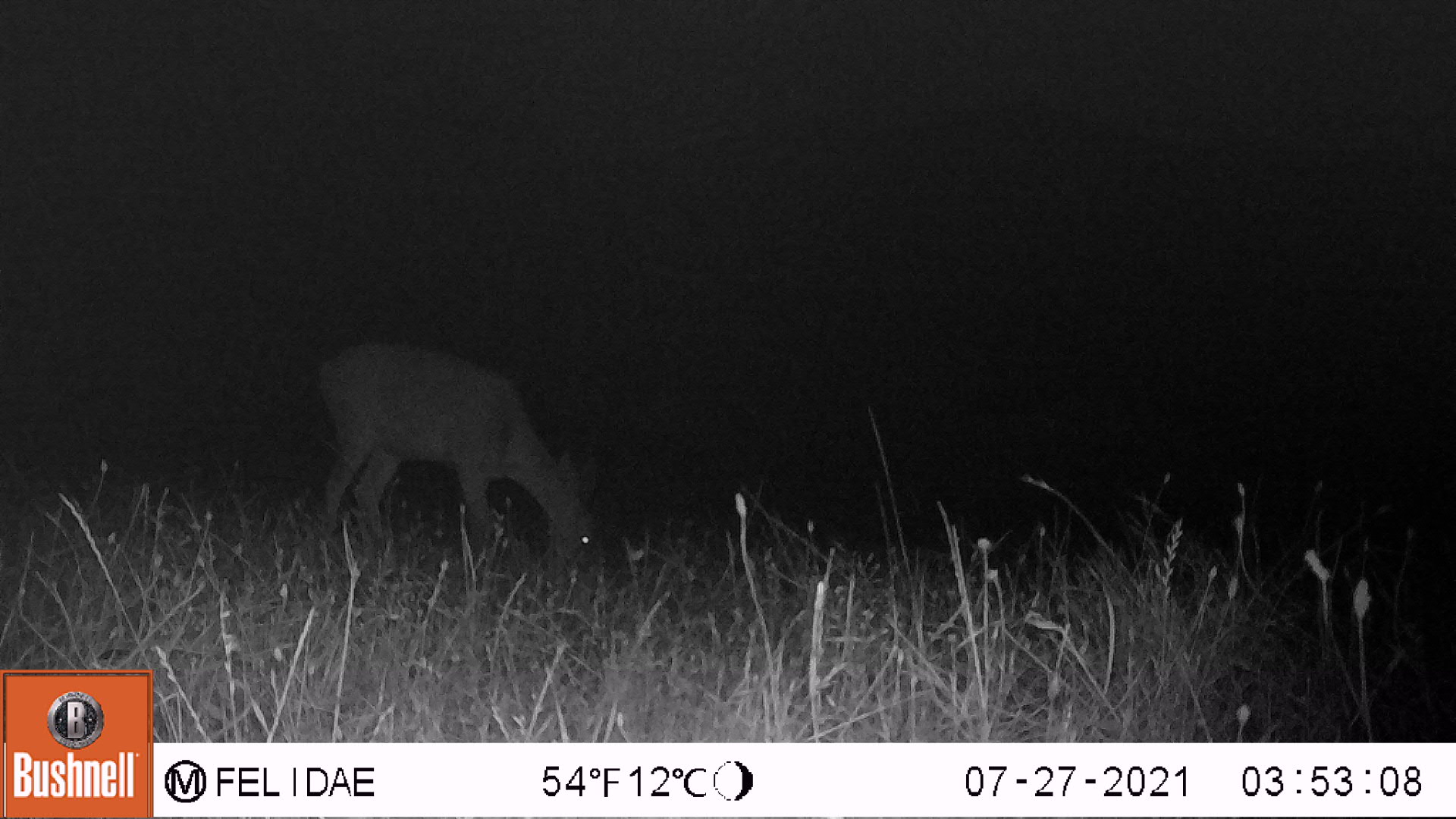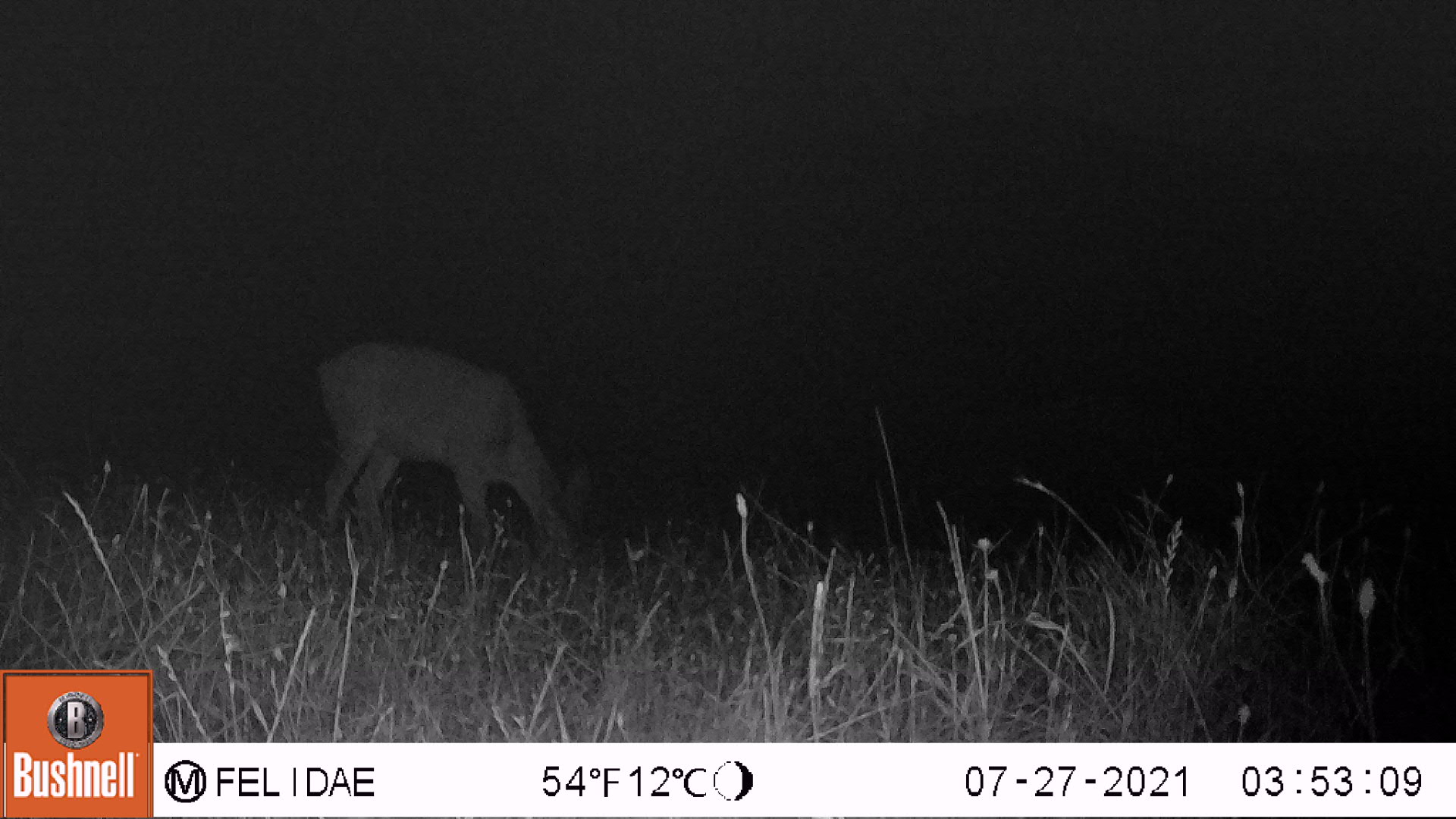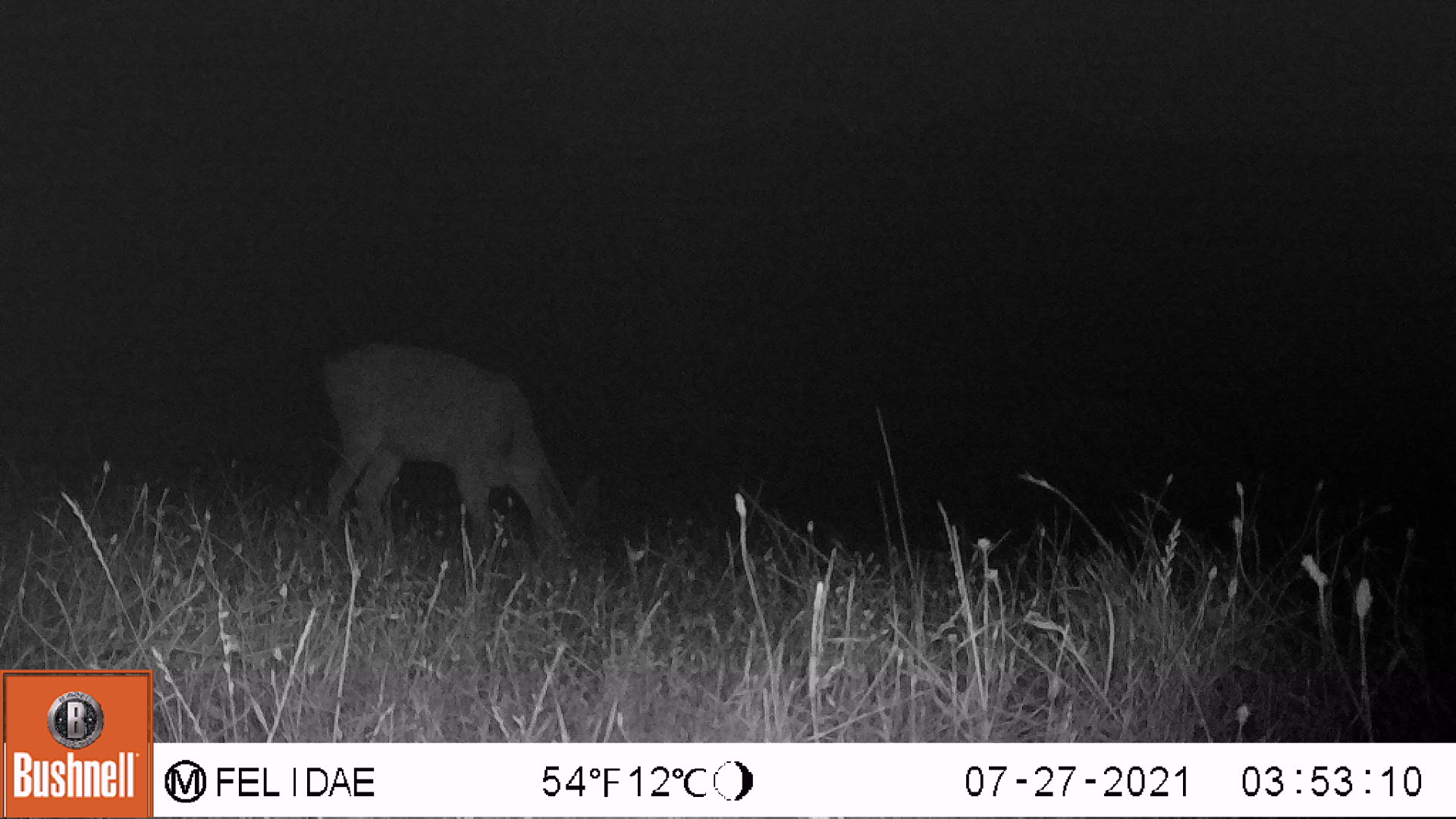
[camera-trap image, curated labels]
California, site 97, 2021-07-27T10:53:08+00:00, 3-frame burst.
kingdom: Animalia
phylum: Chordata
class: Mammalia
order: Artiodactyla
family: Cervidae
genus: Odocoileus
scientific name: Odocoileus hemionus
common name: mule deer